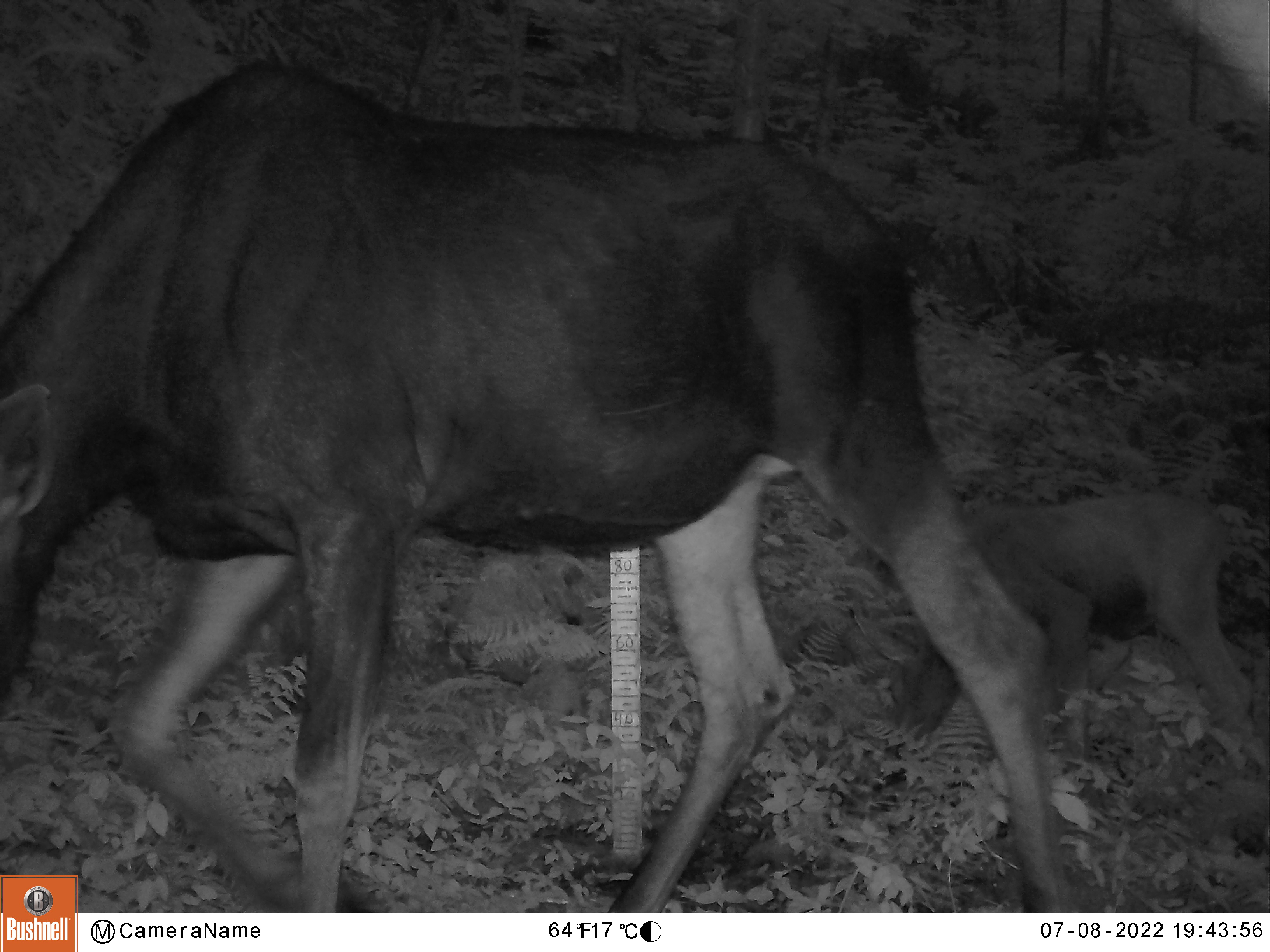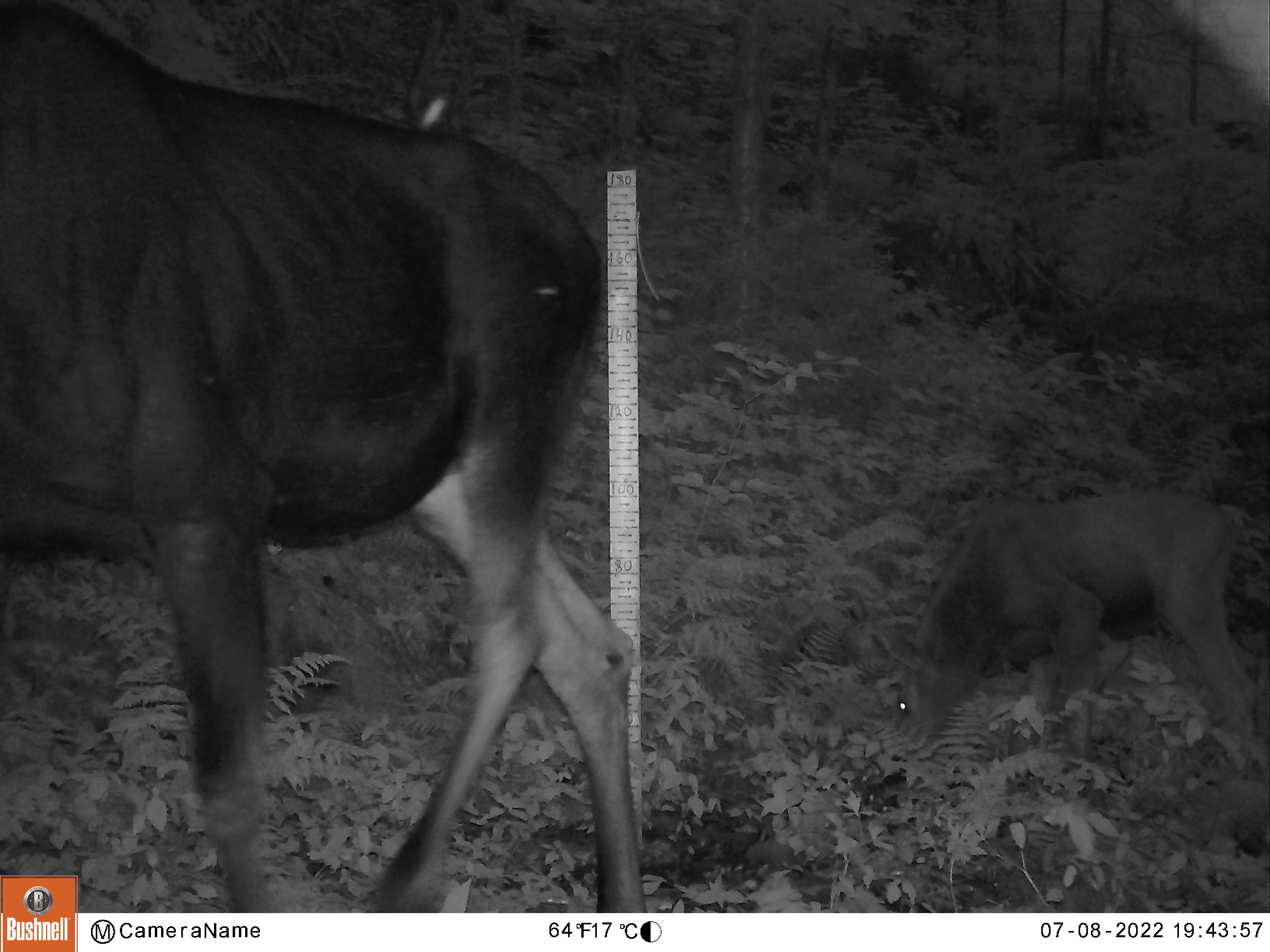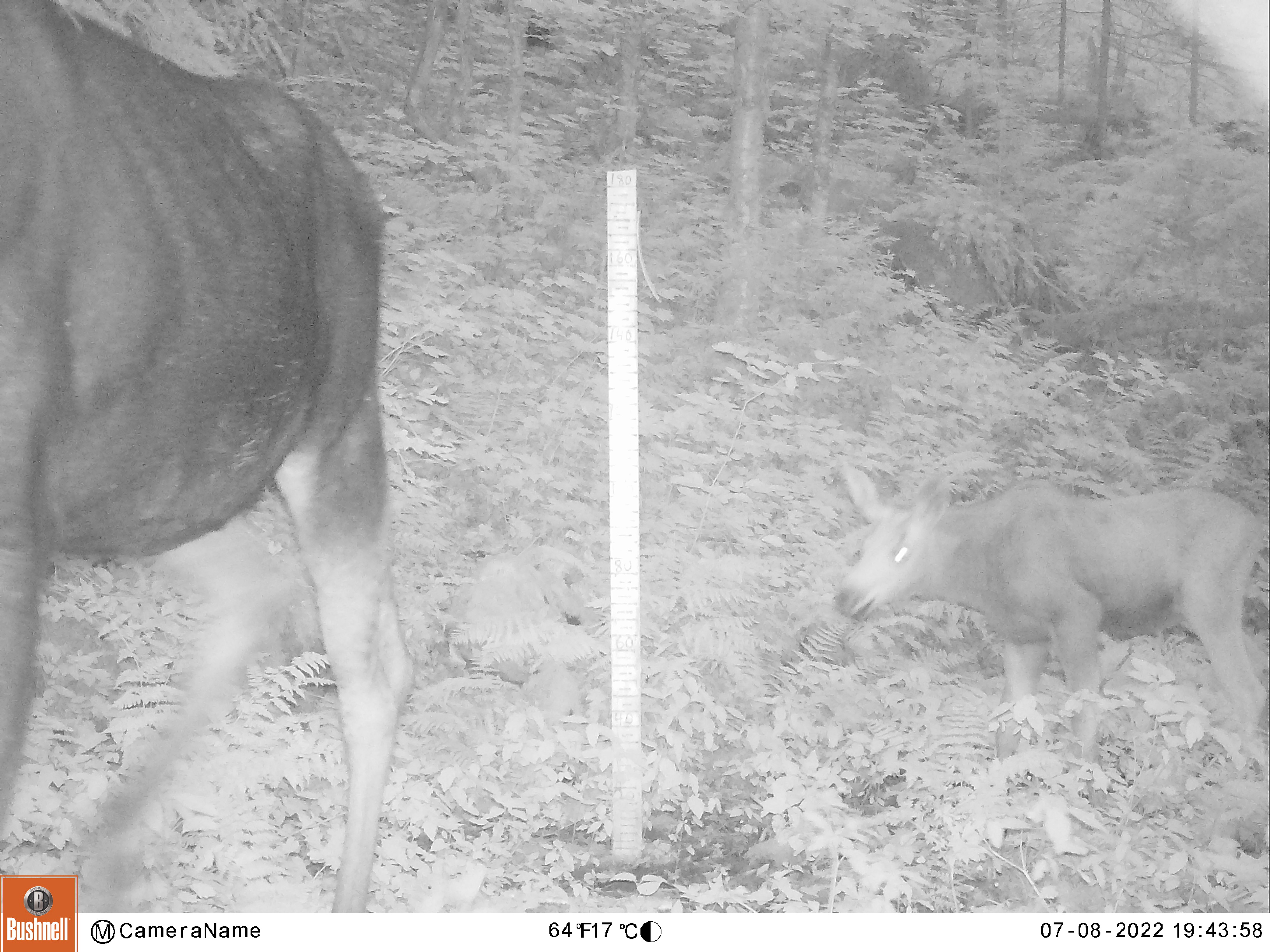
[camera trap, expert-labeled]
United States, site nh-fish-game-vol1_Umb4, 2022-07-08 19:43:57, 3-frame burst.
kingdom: Animalia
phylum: Chordata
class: Mammalia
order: Artiodactyla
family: Cervidae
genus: Alces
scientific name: Alces alces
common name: moose